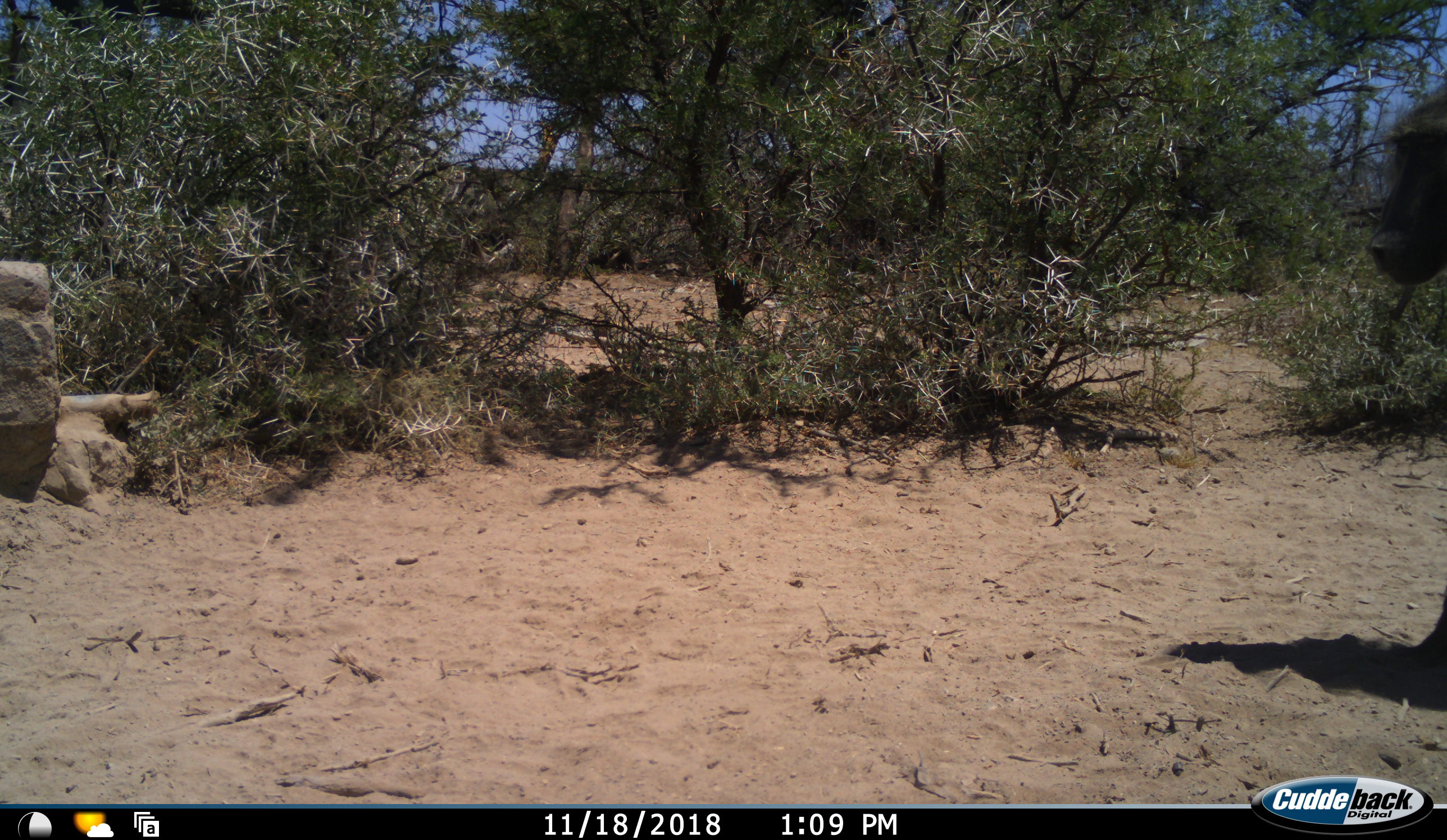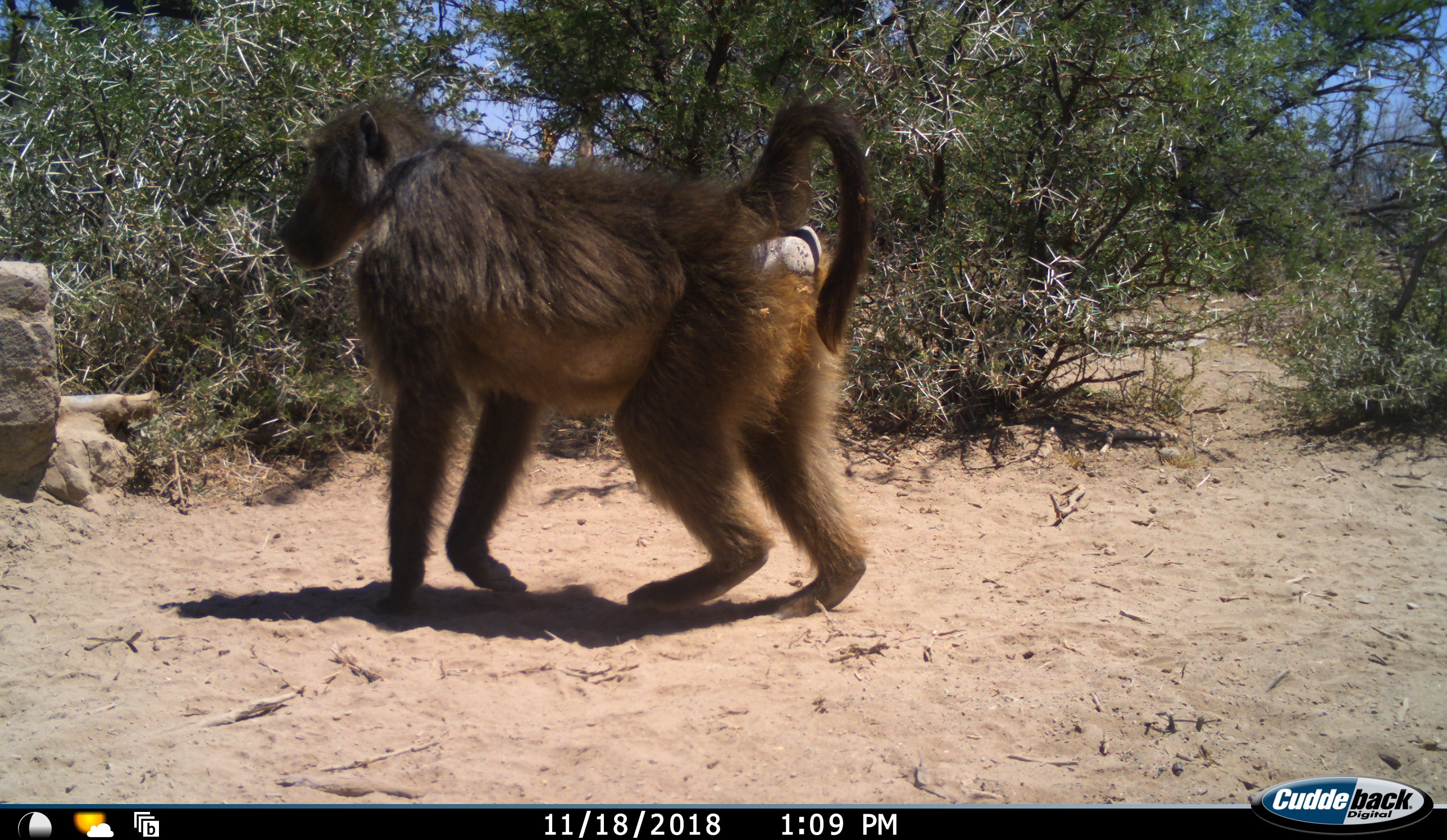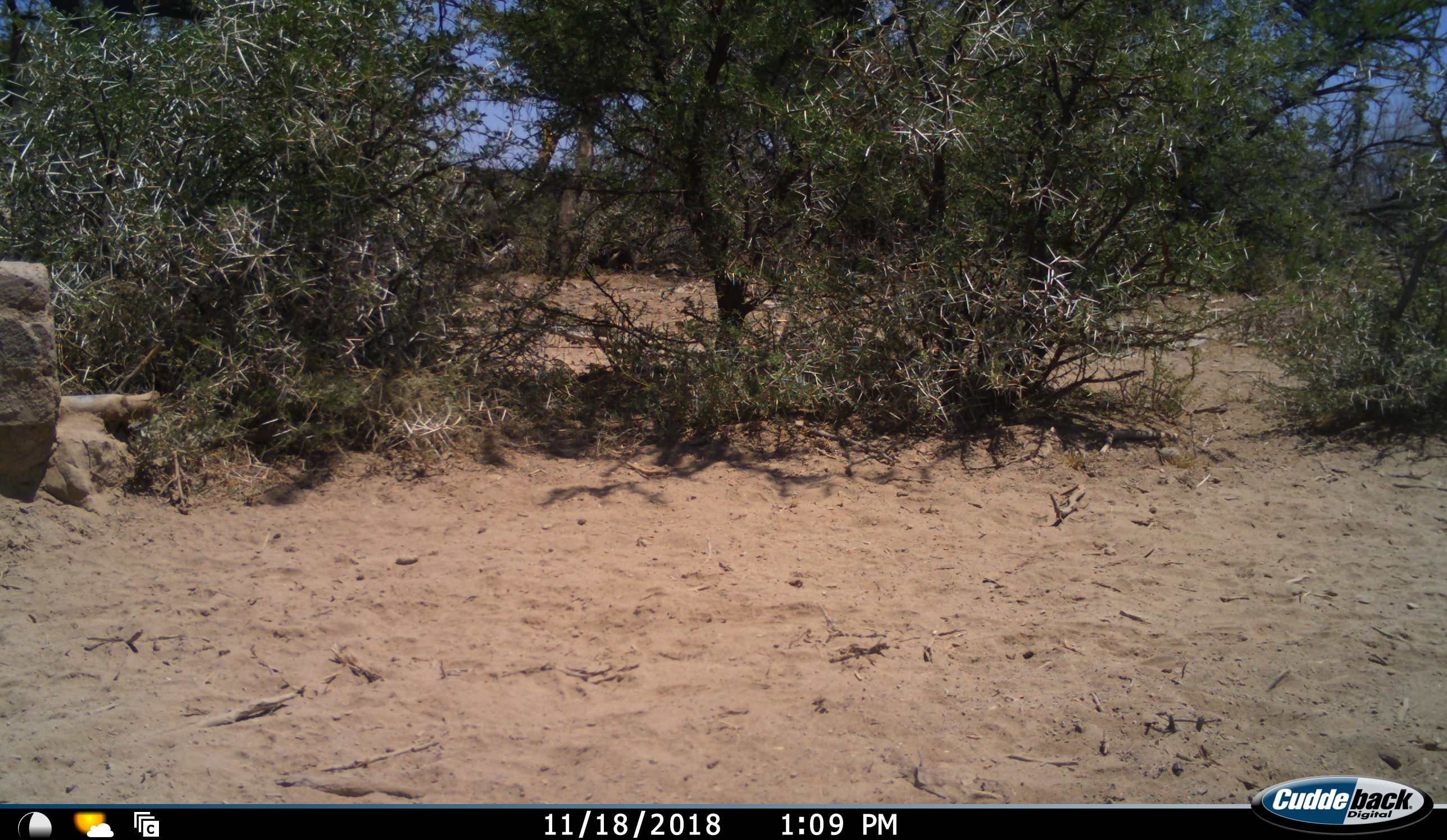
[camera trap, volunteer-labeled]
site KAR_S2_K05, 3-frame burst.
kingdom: Animalia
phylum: Chordata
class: Mammalia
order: Primates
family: Cercopithecidae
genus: Papio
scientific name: Papio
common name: baboon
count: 1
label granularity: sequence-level